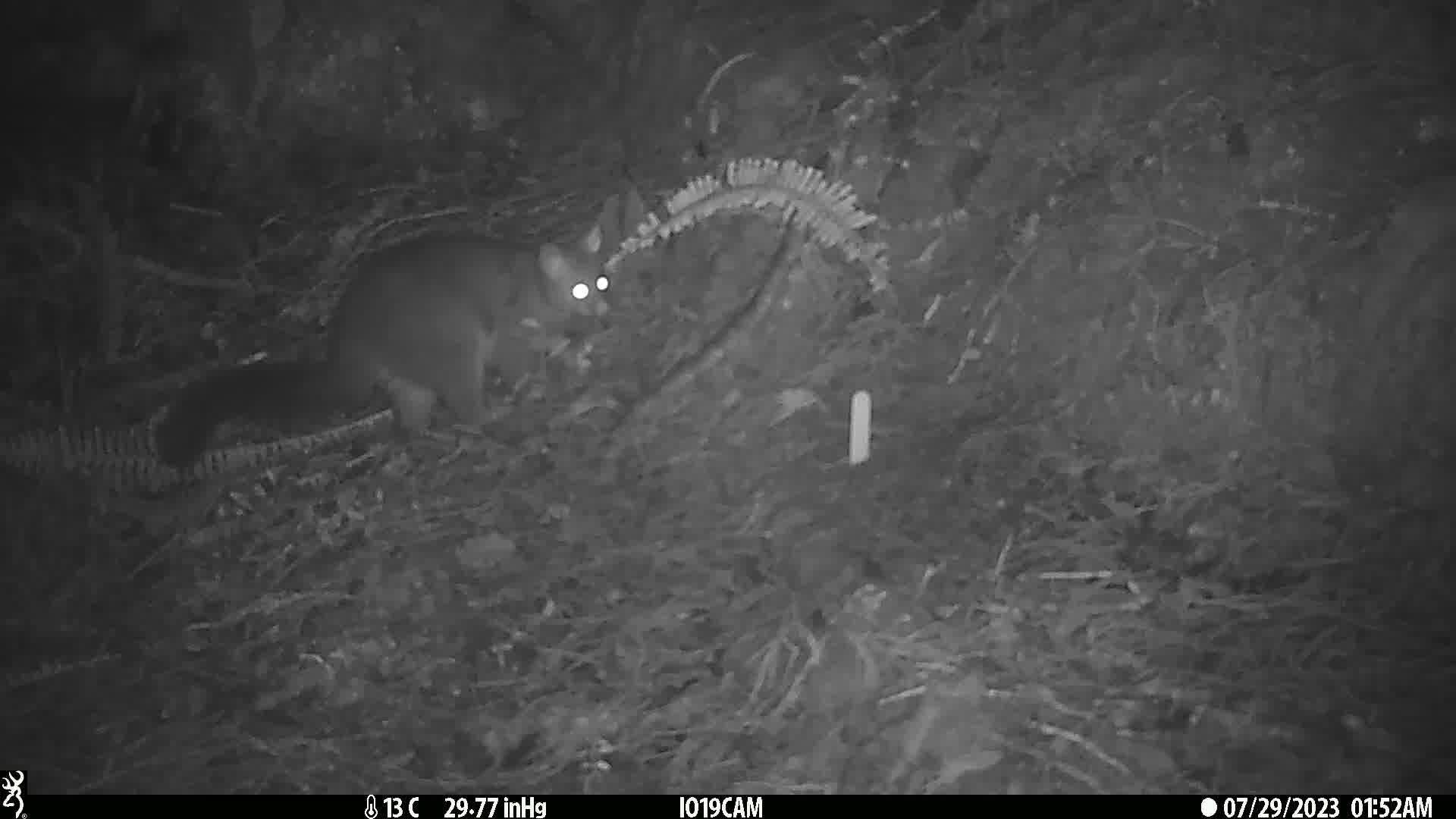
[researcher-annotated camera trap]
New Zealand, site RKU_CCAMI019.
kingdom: Animalia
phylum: Chordata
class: Mammalia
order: Diprotodontia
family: Phalangeridae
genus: Trichosurus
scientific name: Trichosurus vulpecula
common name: common brushtail possum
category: possum